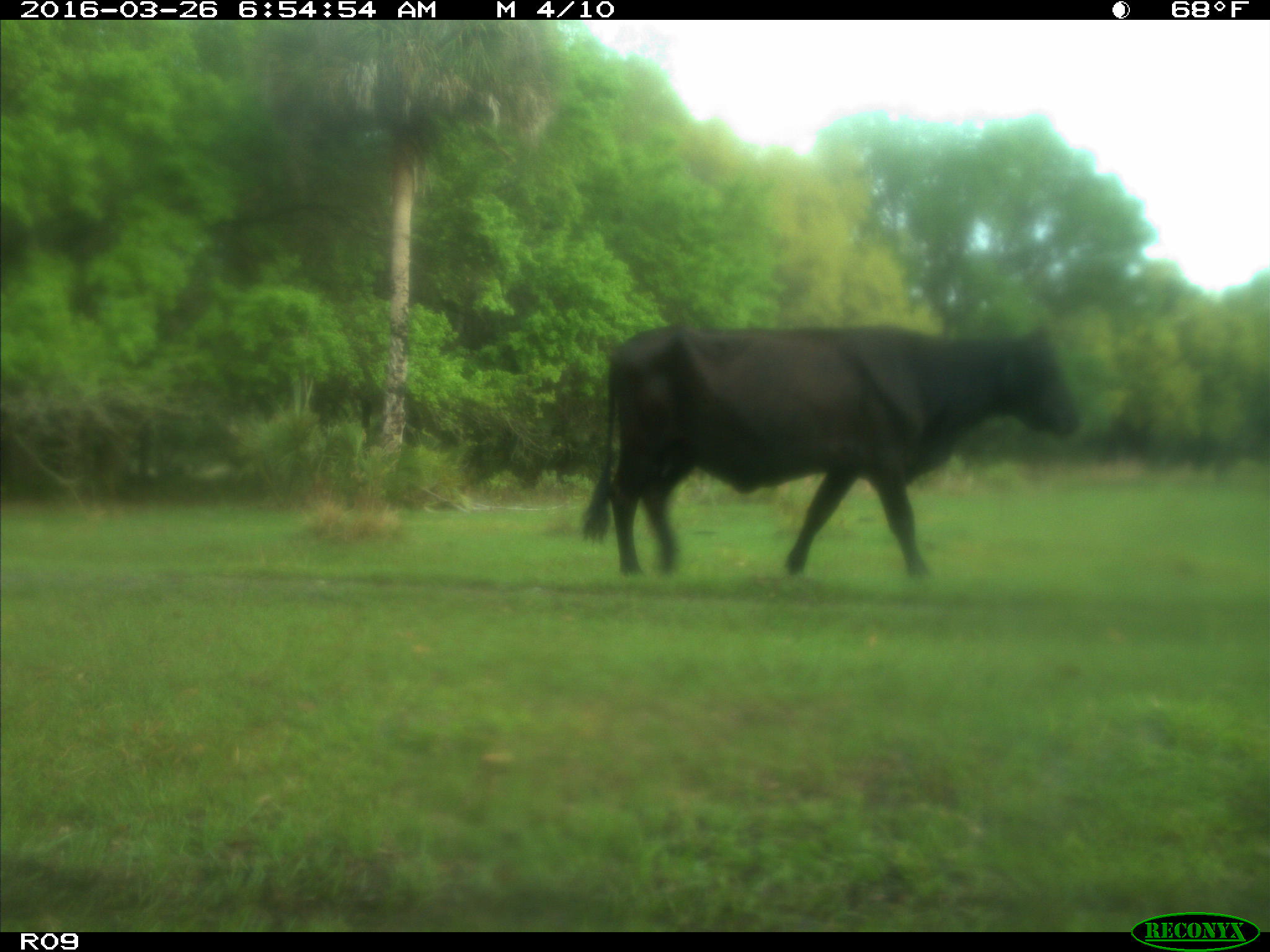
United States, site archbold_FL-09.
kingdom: Animalia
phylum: Chordata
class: Mammalia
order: Artiodactyla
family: Bovidae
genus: Bos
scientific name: Bos taurus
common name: domestic cow